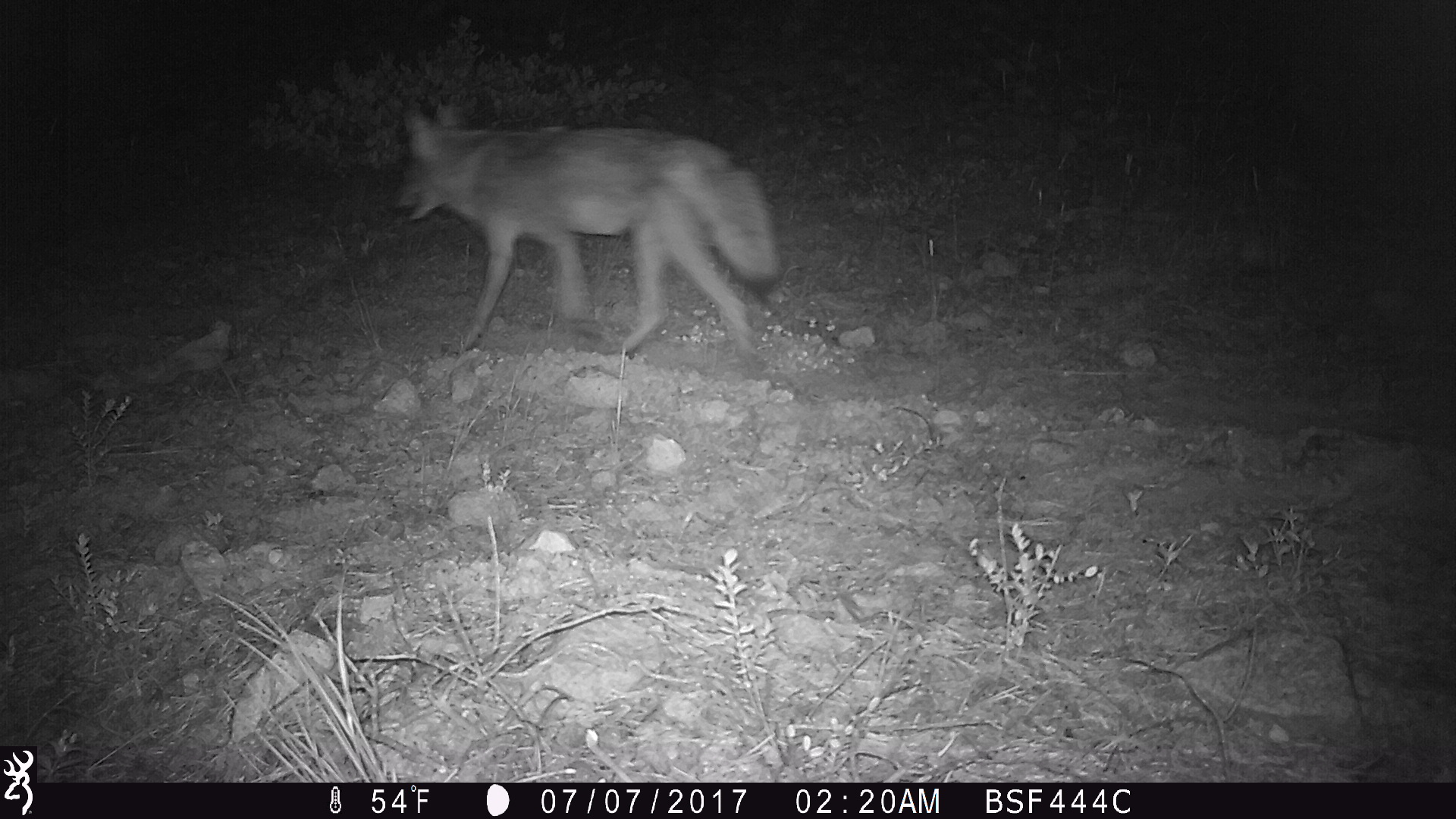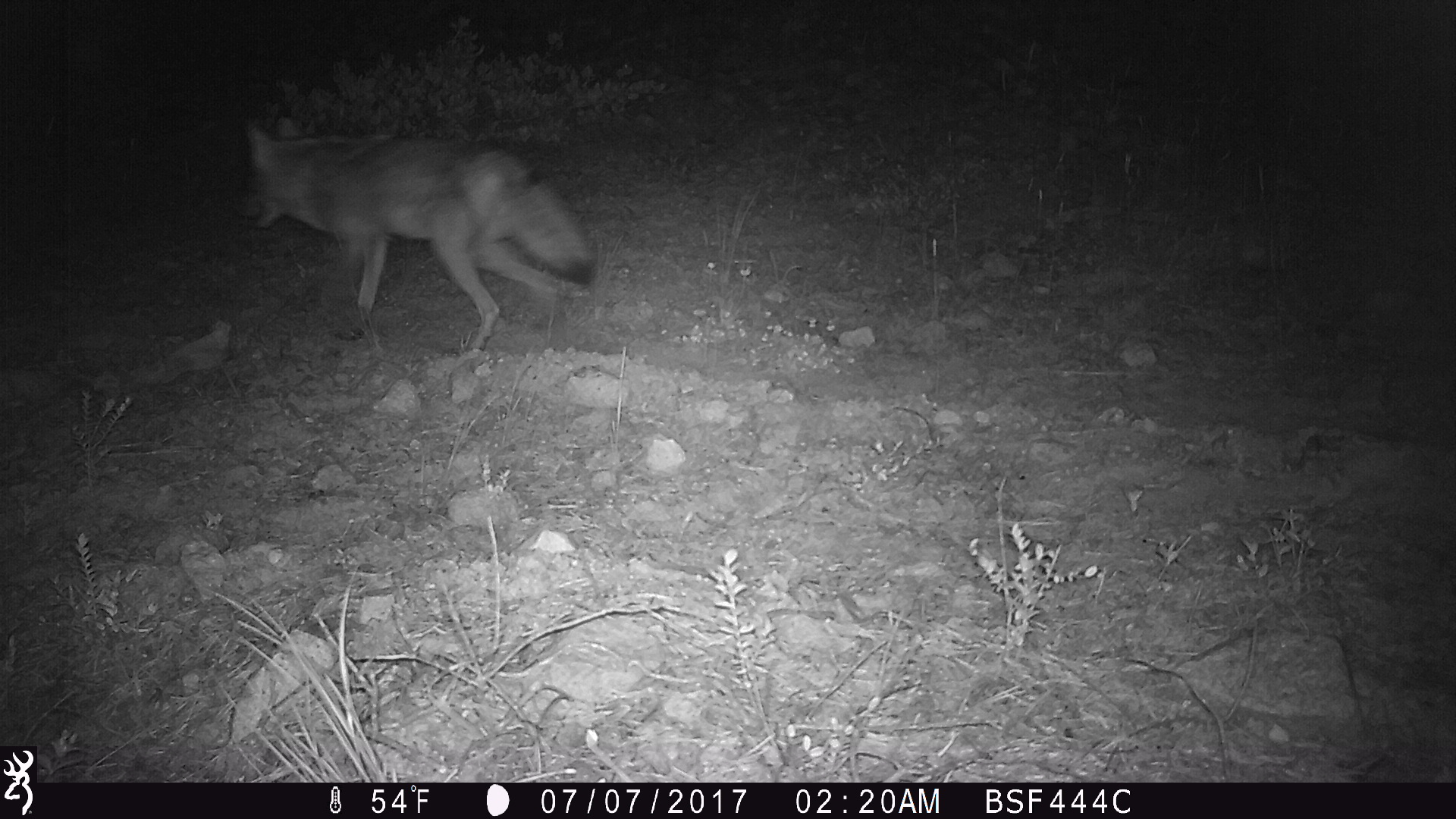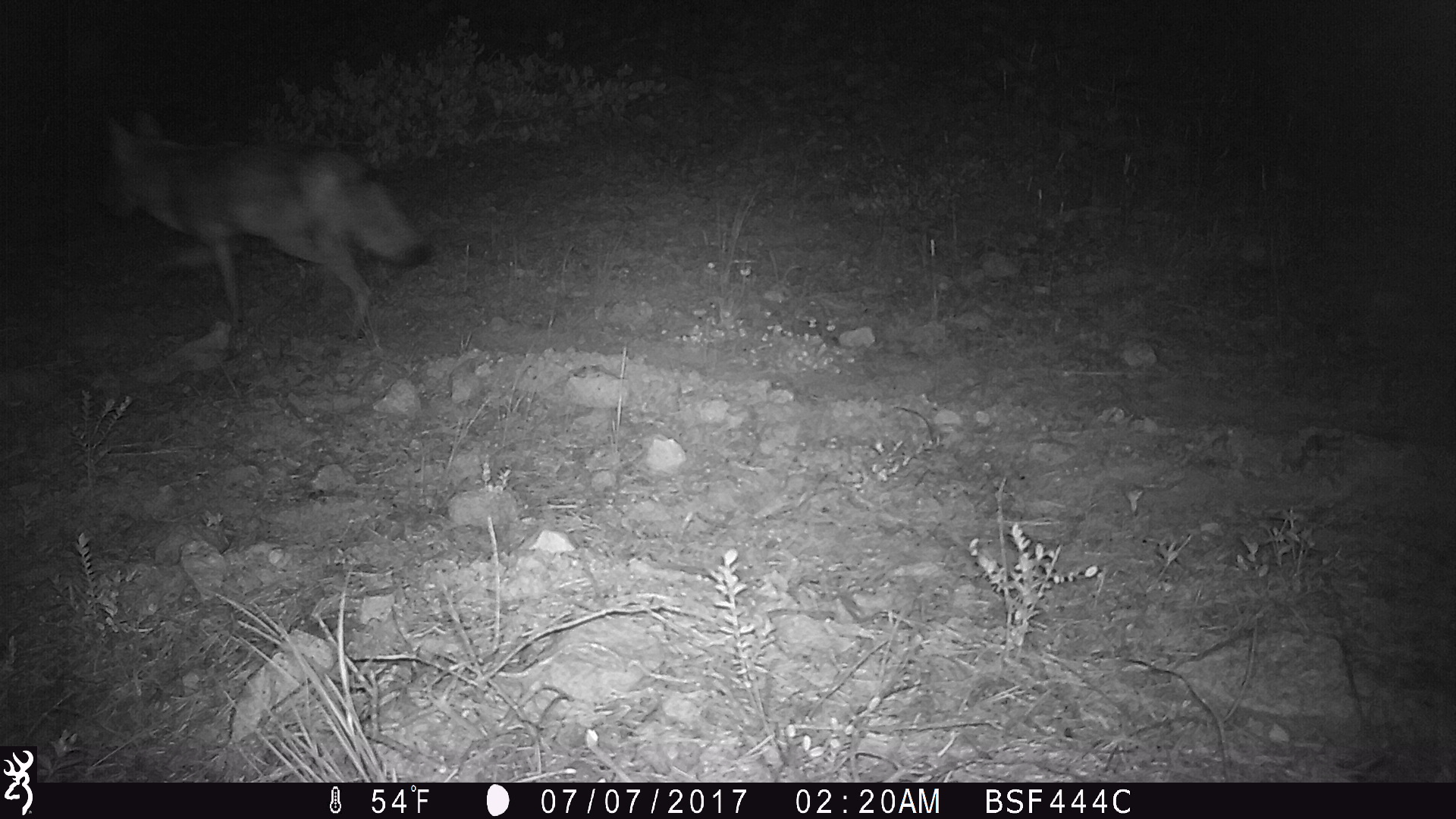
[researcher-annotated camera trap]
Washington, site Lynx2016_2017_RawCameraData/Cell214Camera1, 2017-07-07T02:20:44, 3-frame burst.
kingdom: Animalia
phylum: Chordata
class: Mammalia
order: Carnivora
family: Canidae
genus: Canis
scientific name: Canis latrans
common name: coyote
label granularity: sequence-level